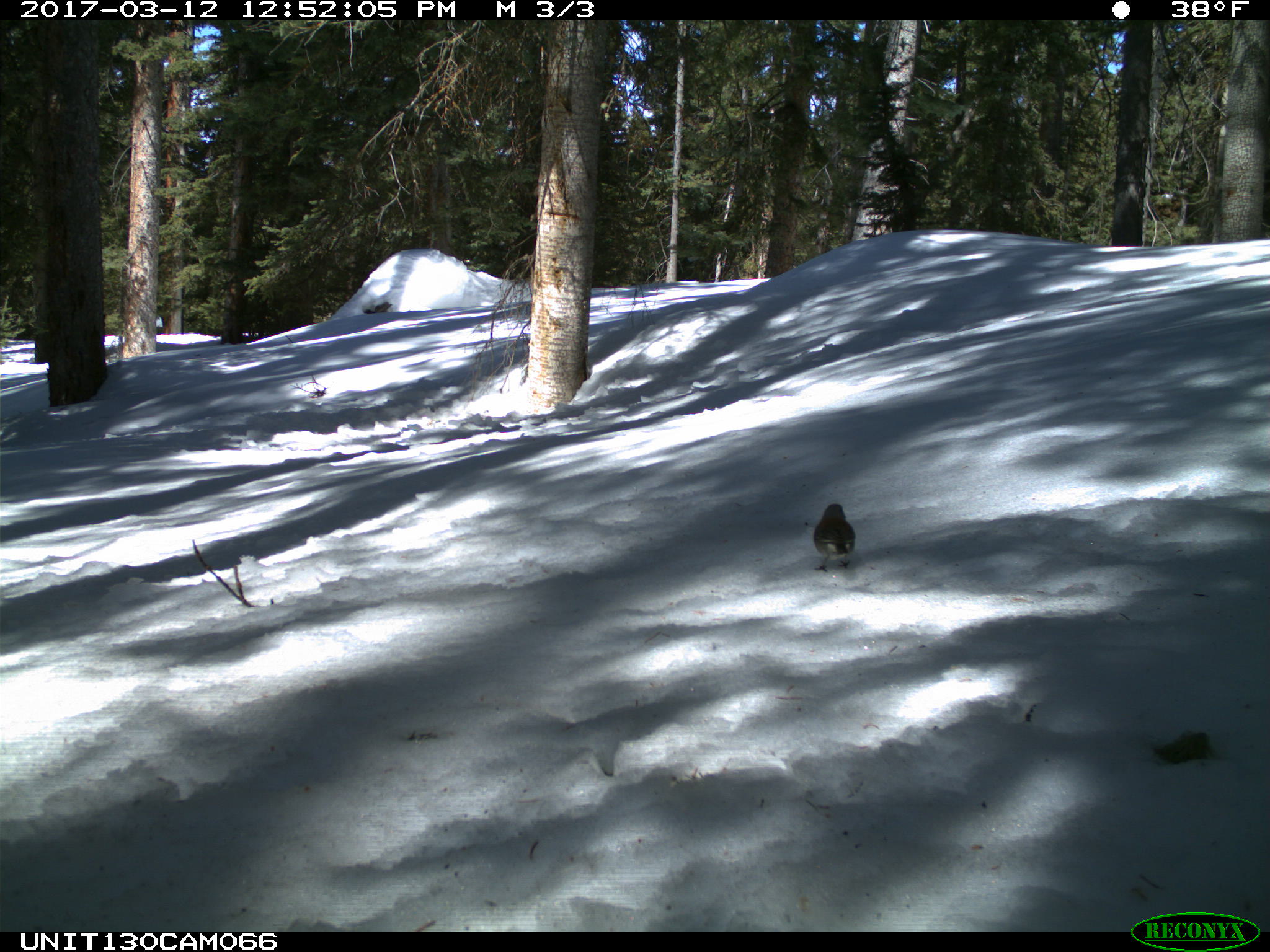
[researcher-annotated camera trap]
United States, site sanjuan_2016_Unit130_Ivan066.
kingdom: Animalia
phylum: Chordata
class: Aves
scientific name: Aves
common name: birds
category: unidentified bird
Unidentified bird (birds) (Aves).